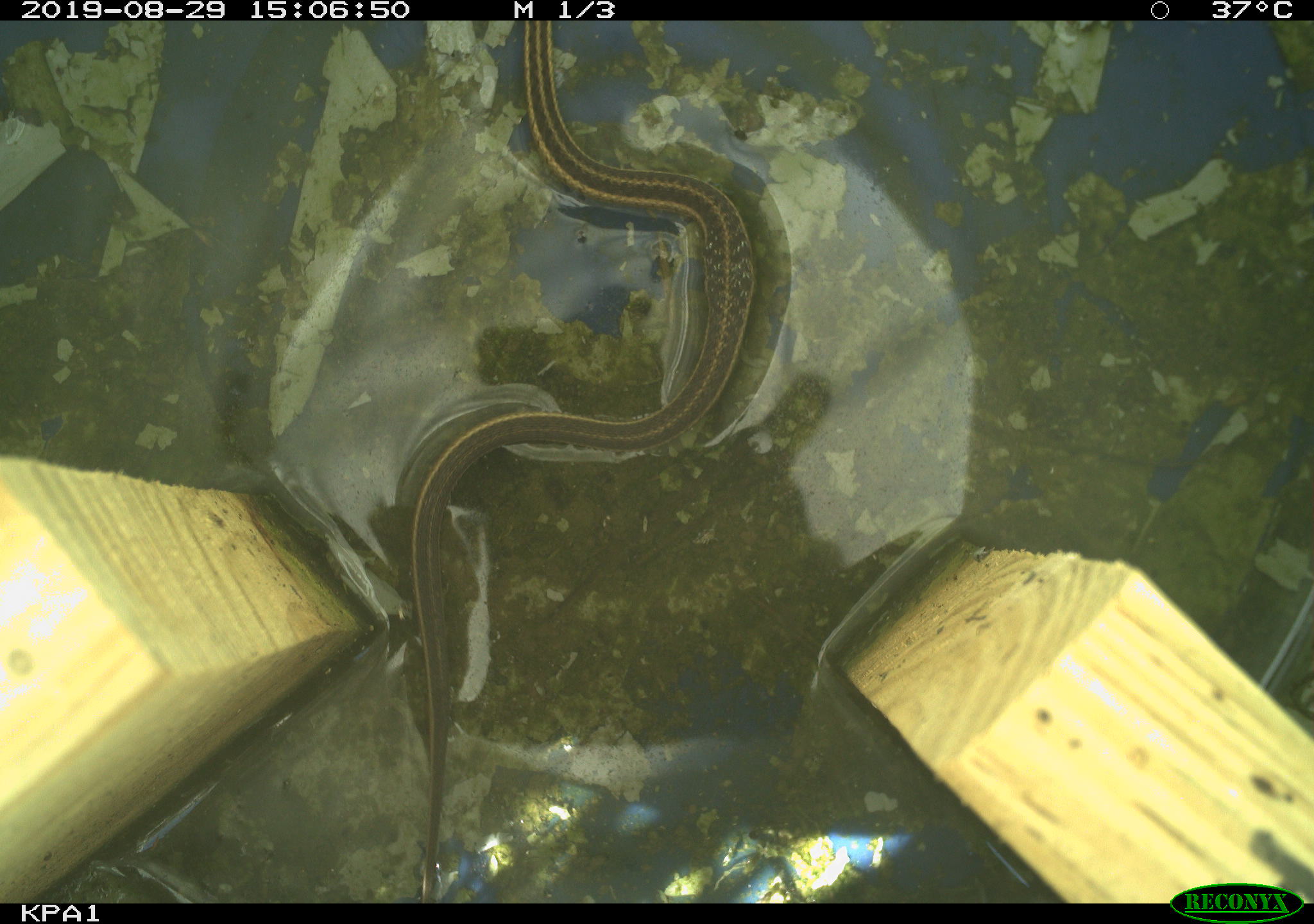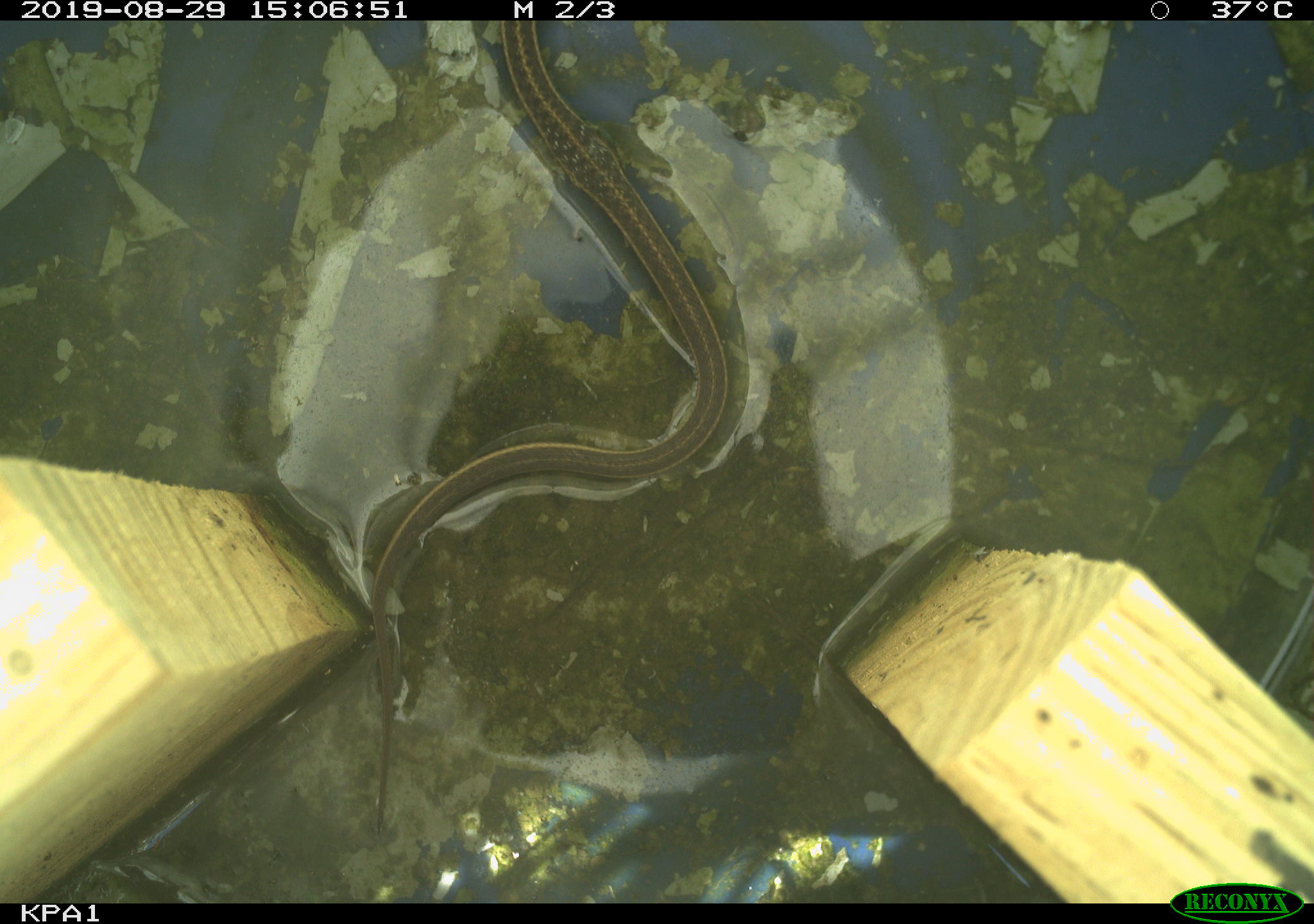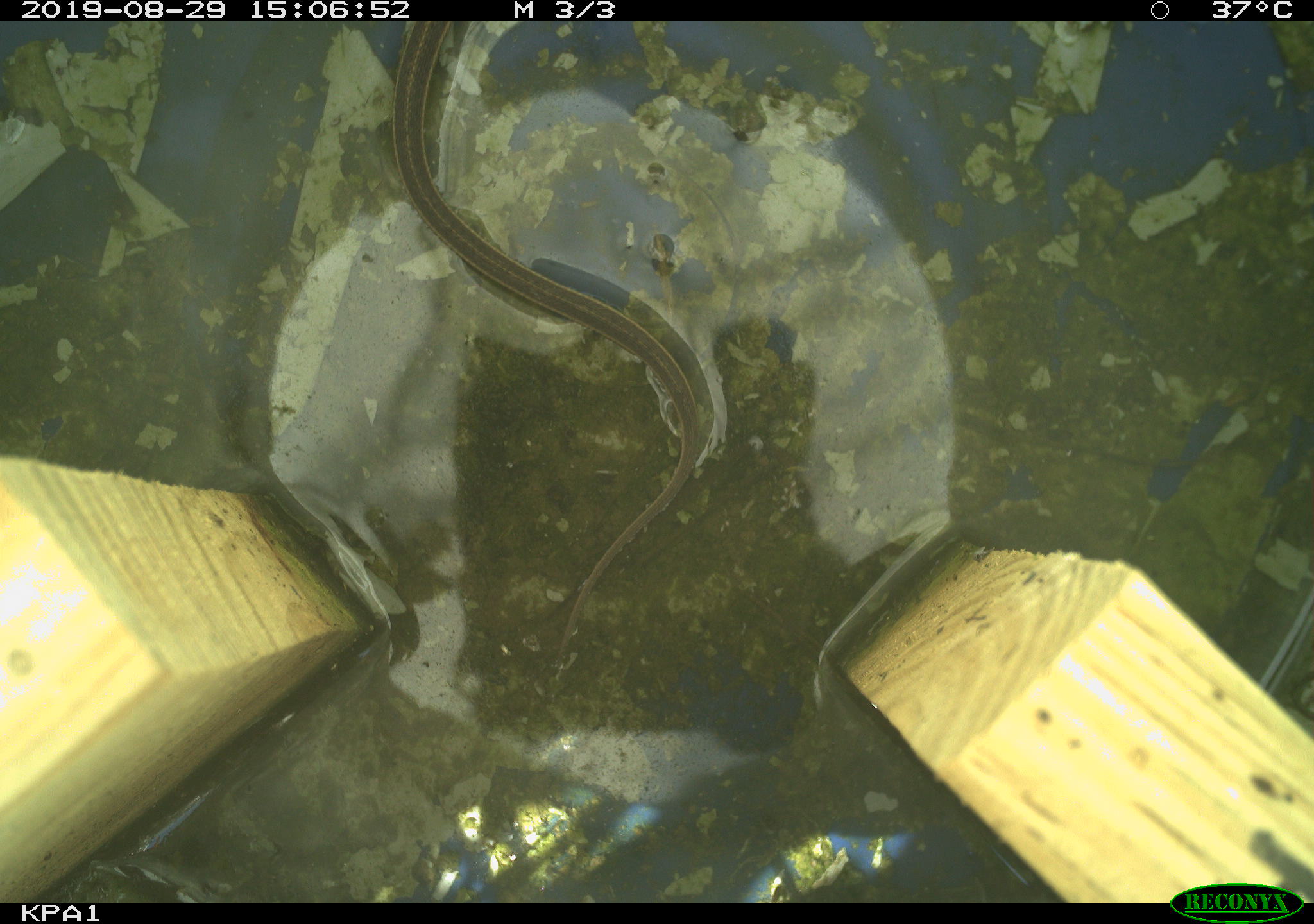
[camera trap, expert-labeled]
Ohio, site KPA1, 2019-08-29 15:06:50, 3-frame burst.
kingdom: Animalia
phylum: Chordata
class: Reptilia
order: Squamata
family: Colubridae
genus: Thamnophis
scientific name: Thamnophis sirtalis sirtalis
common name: eastern gartersnake